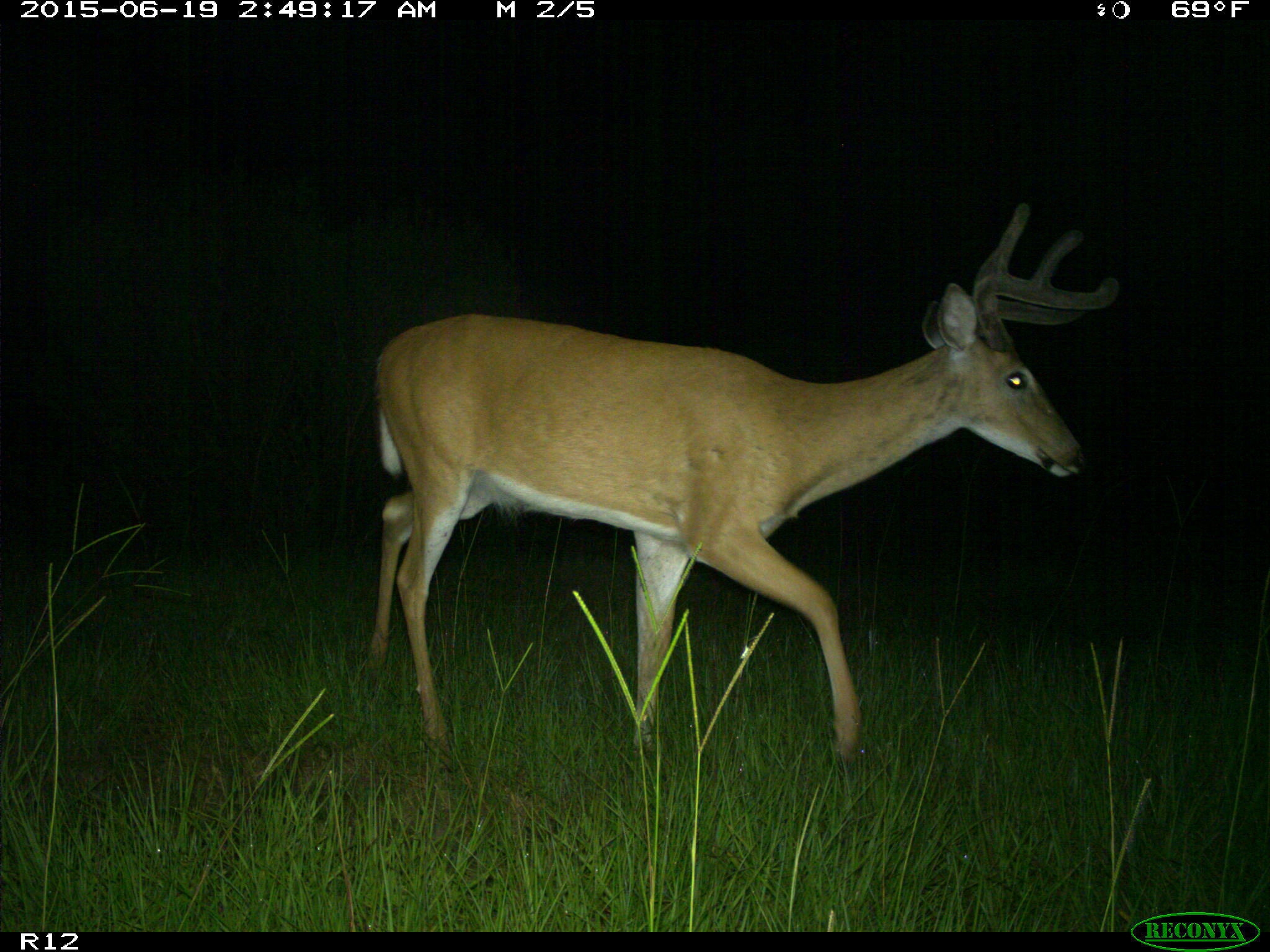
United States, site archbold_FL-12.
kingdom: Animalia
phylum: Chordata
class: Mammalia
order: Artiodactyla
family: Cervidae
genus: Odocoileus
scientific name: Odocoileus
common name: deer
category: unidentified deer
Unidentified deer (deer) (Odocoileus).